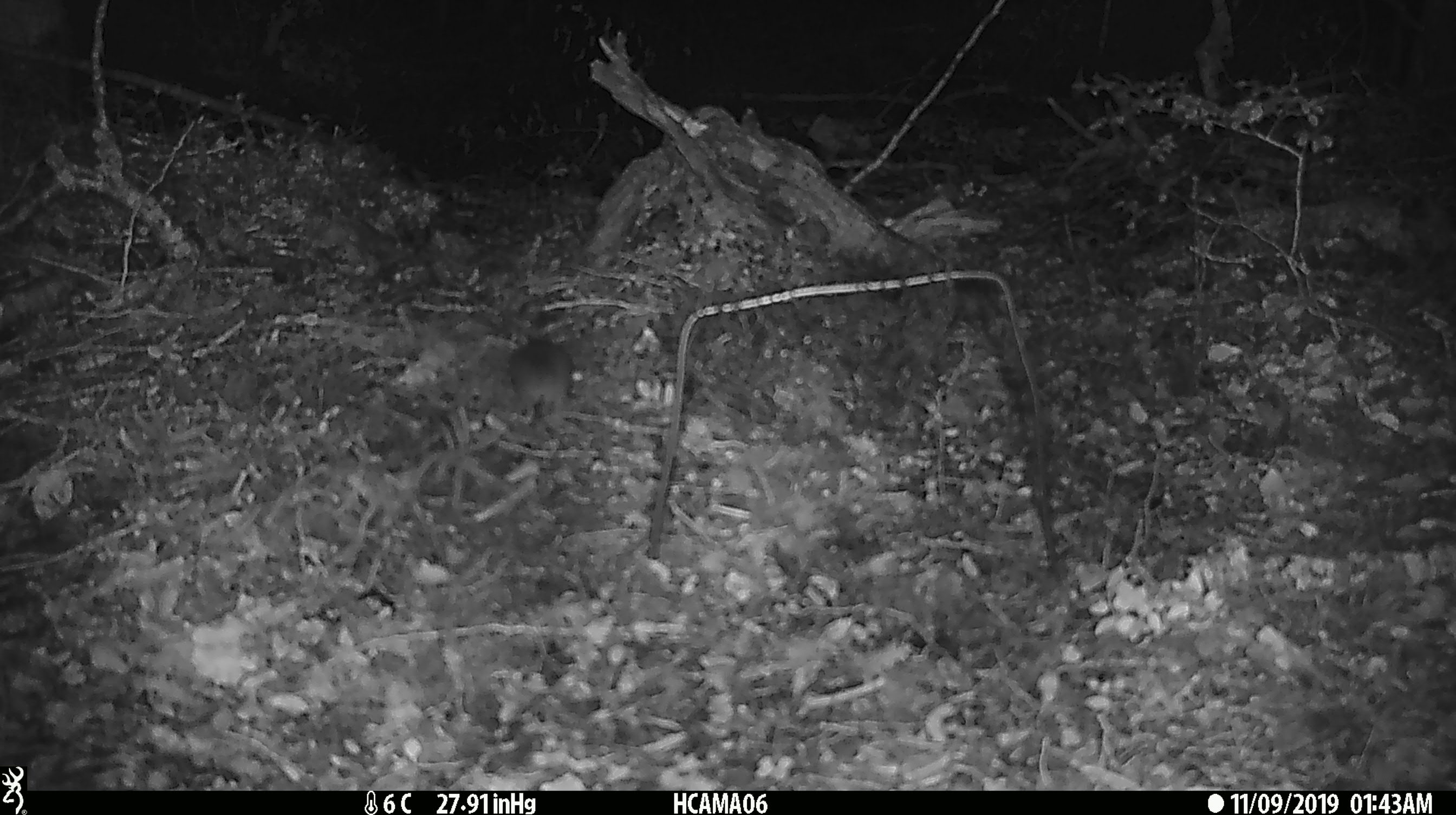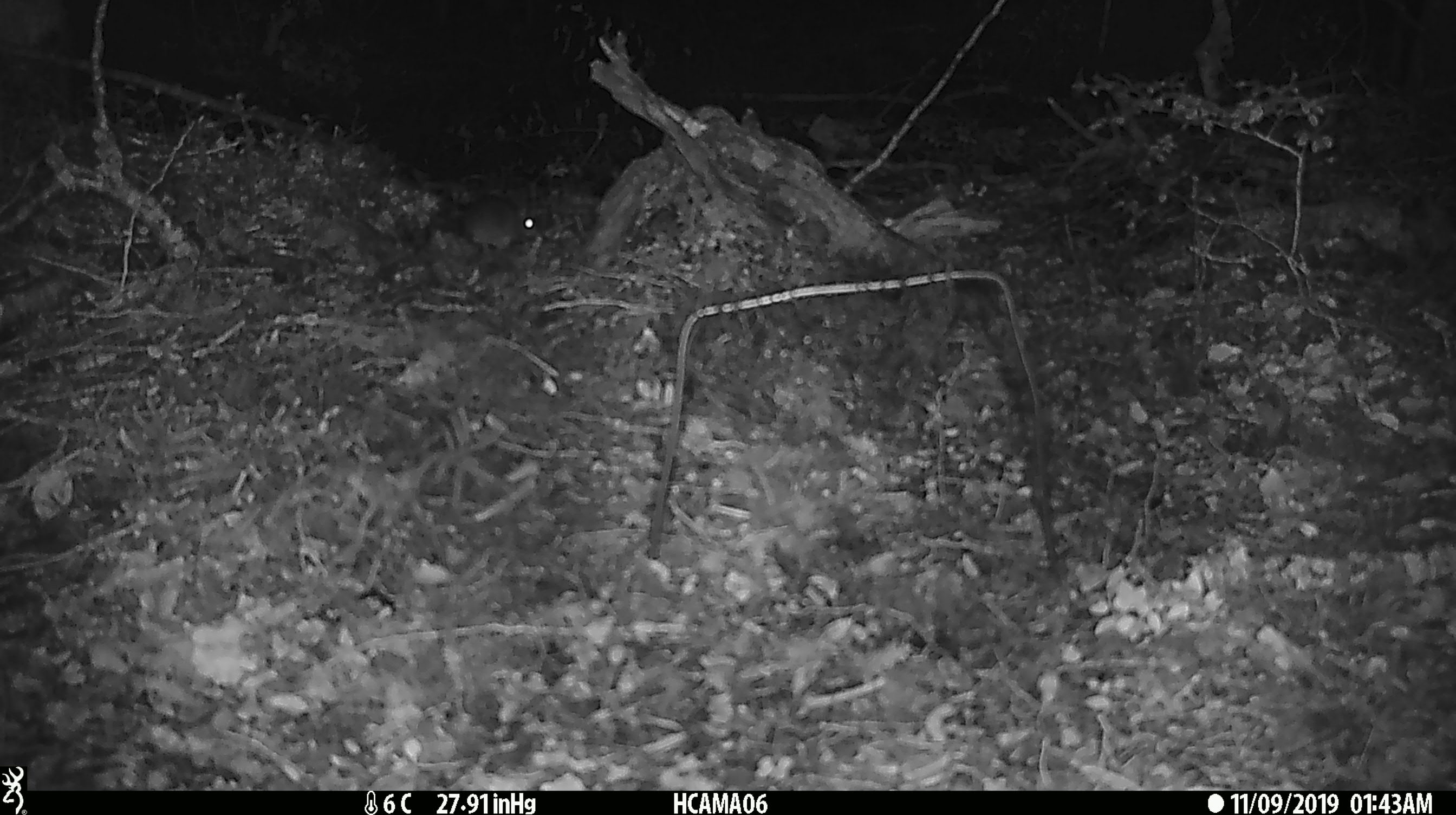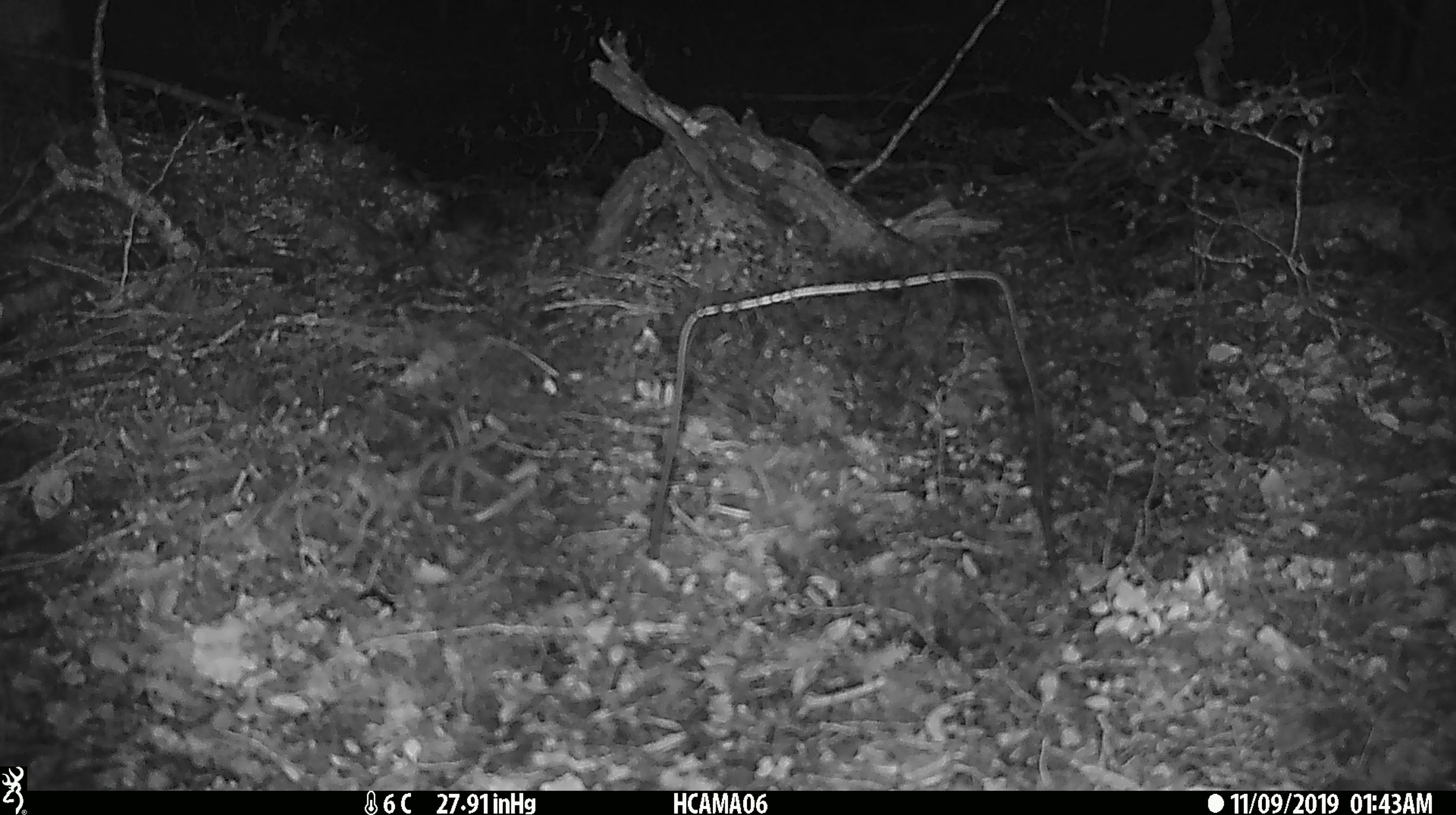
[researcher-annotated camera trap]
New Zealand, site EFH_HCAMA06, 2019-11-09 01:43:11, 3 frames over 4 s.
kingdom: Animalia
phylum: Chordata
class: Mammalia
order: Rodentia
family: Muridae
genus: Mus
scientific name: Mus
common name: mouse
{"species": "mouse (Mus)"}